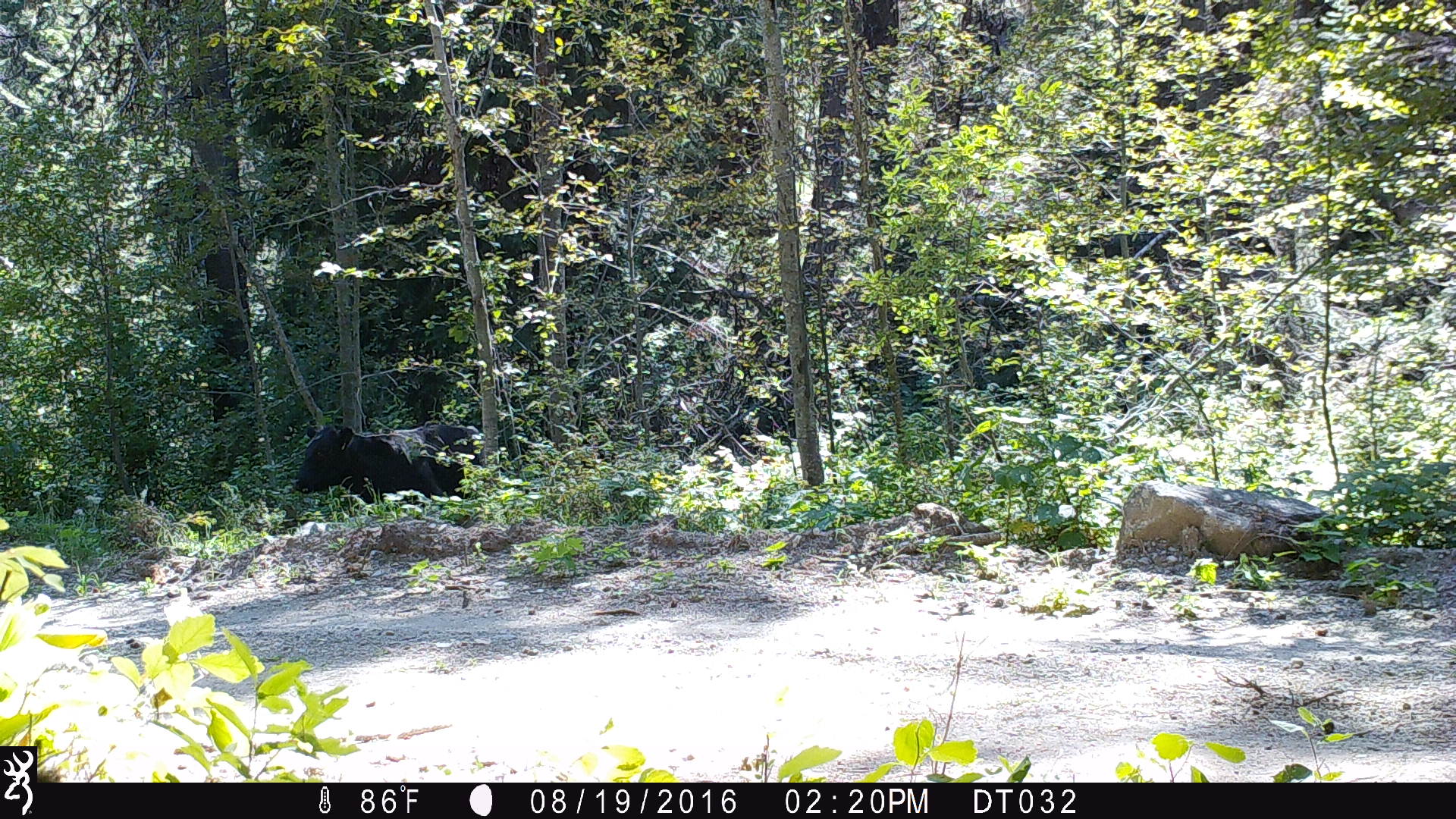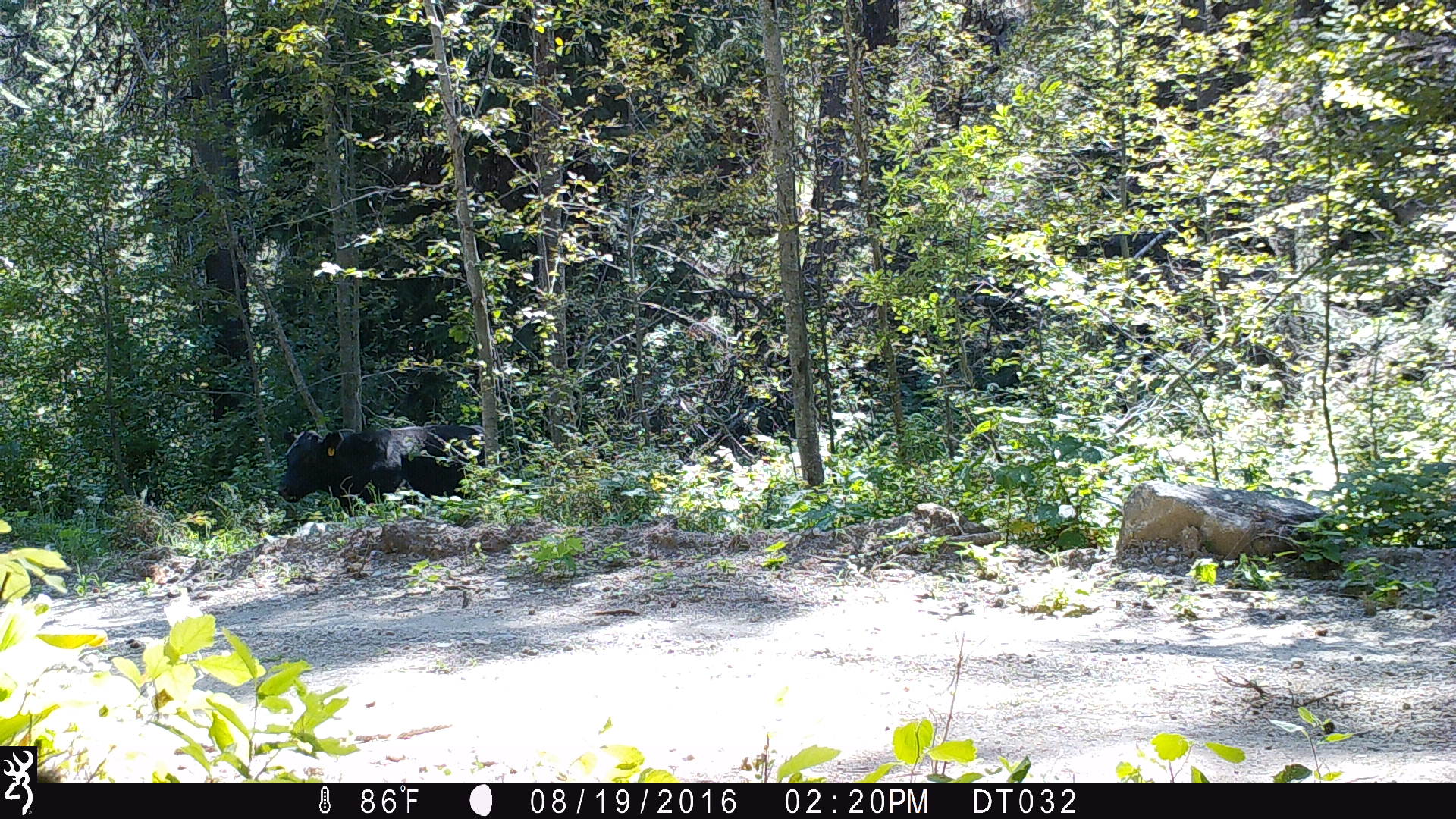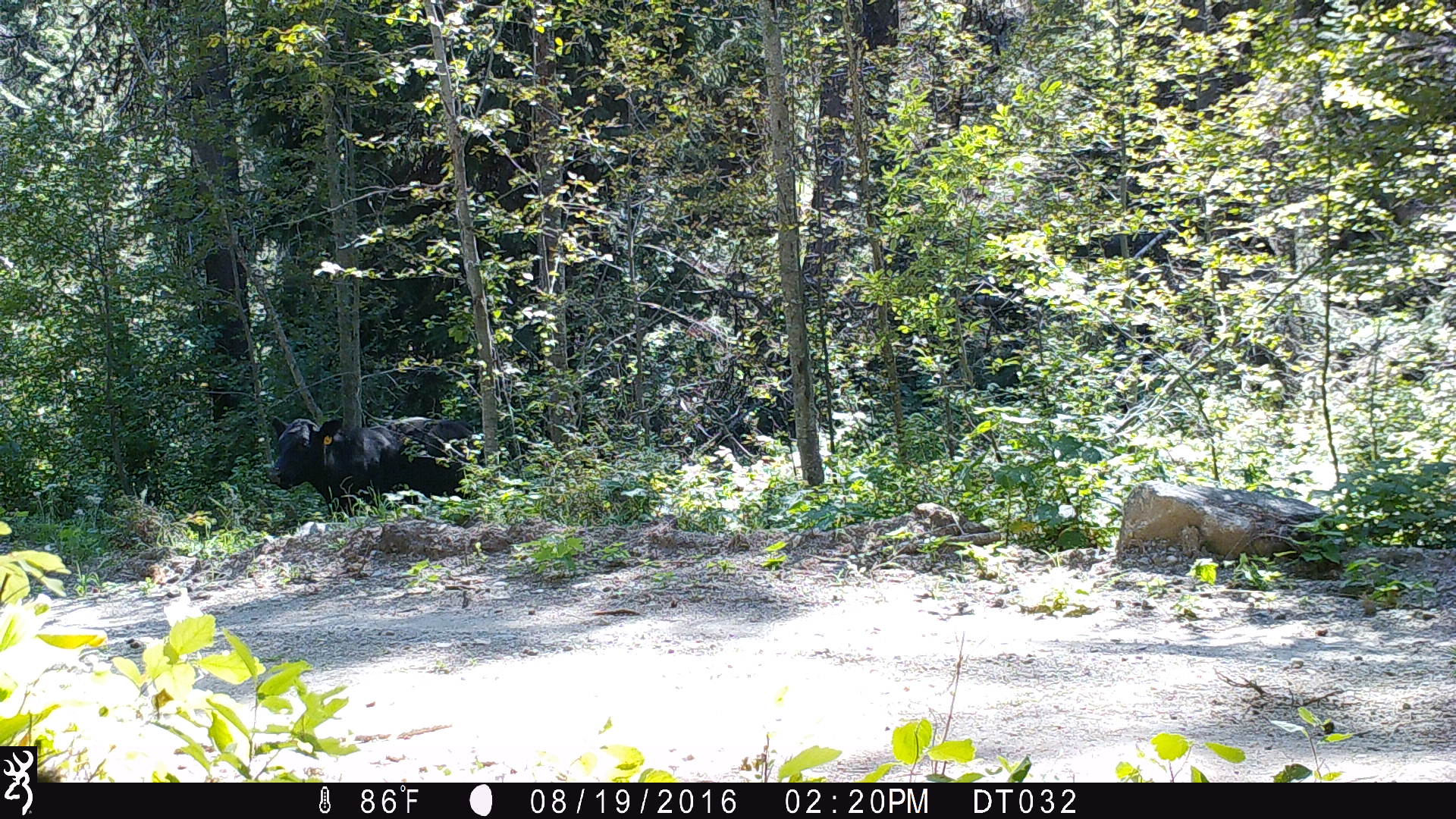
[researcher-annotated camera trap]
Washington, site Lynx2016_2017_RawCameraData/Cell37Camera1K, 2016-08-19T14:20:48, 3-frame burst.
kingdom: Animalia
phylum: Chordata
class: Mammalia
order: Artiodactyla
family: Bovidae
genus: Bos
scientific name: Bos taurus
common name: domestic cattle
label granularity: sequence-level